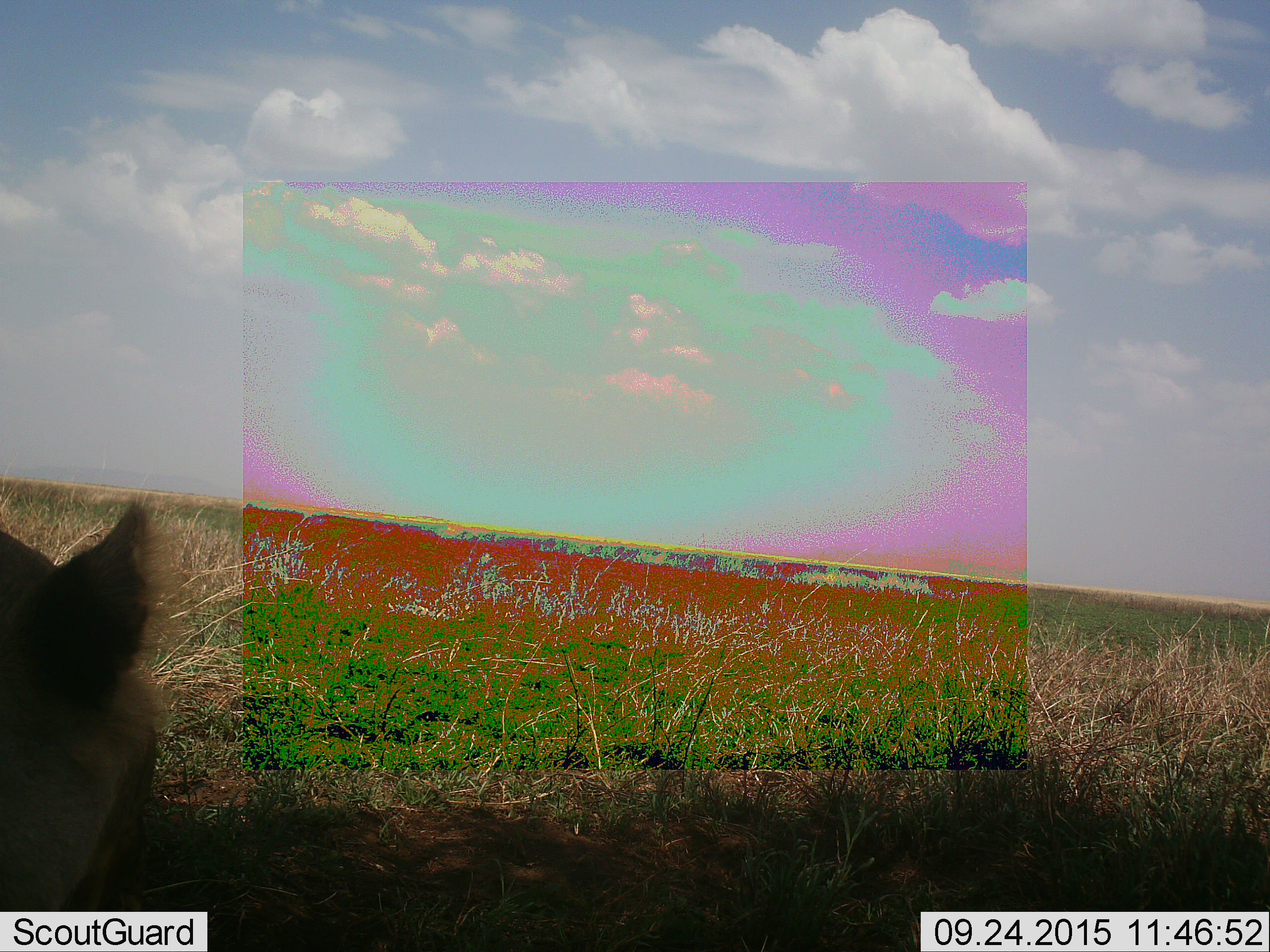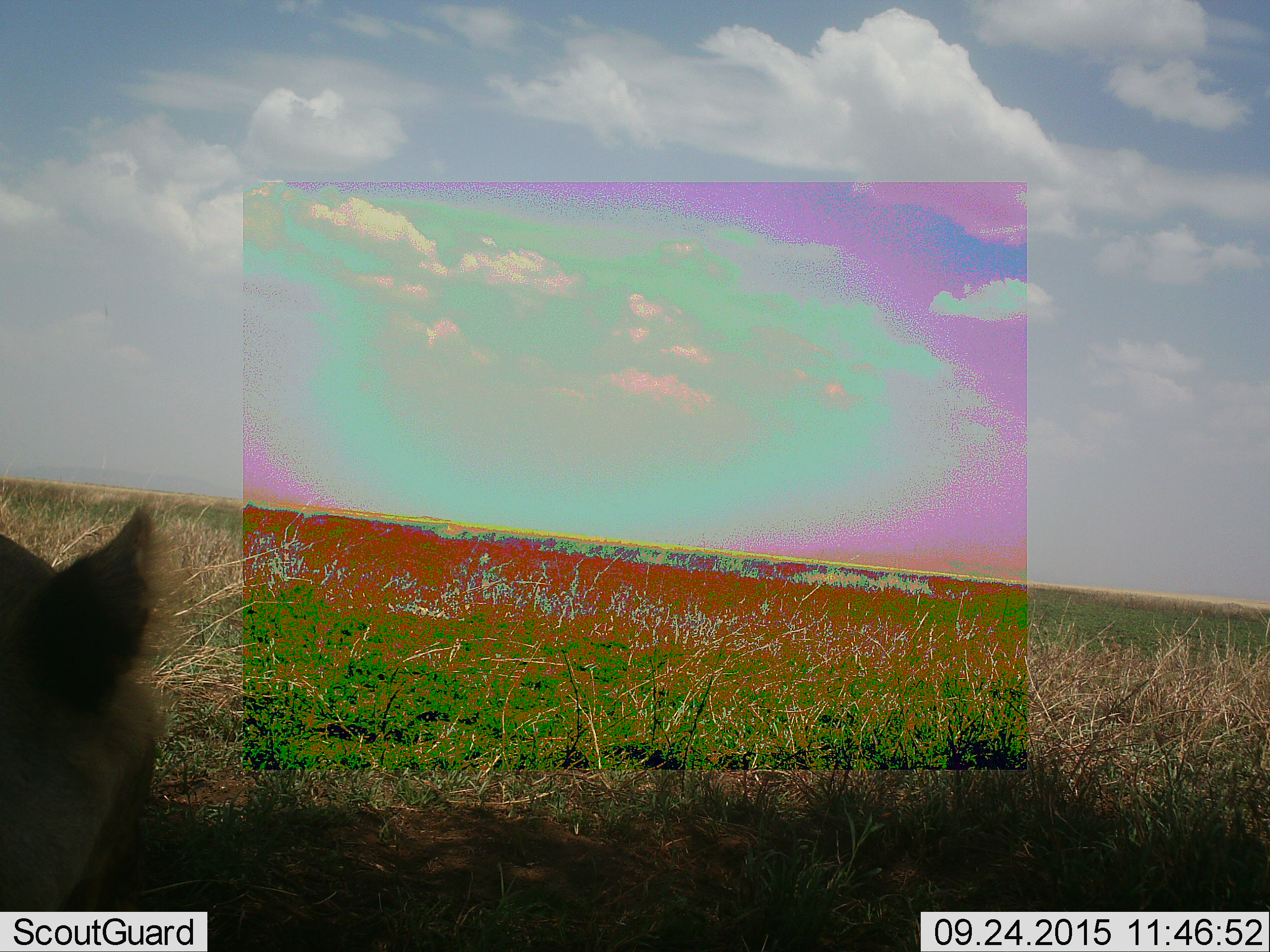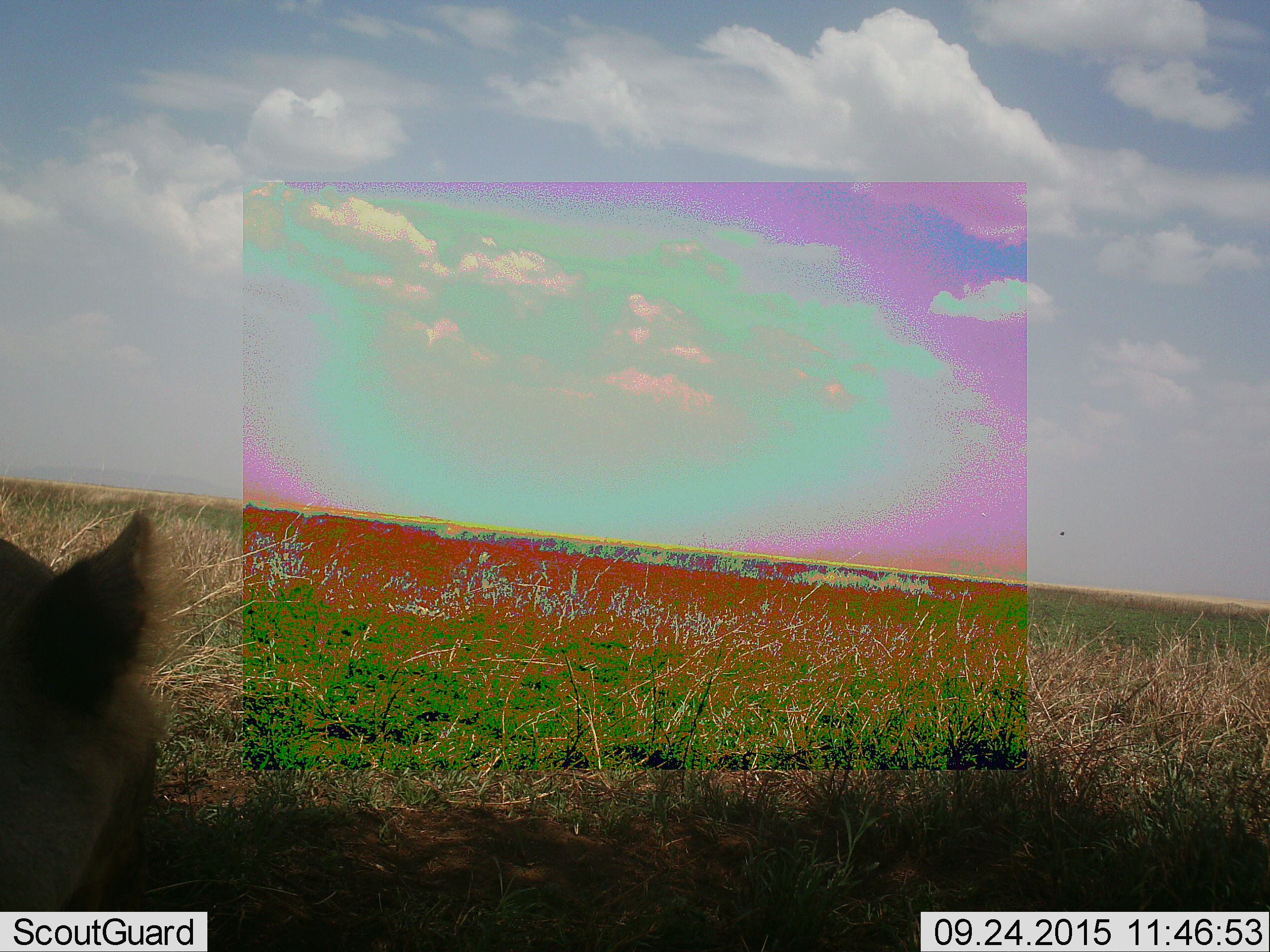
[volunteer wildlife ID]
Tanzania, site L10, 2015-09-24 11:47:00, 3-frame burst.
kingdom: Animalia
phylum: Chordata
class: Mammalia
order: Carnivora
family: Felidae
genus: Panthera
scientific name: Panthera leo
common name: lion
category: lionfemale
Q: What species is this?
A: Lionfemale (lion) (Panthera leo).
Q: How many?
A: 1.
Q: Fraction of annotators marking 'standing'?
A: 0%.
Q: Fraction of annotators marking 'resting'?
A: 100%.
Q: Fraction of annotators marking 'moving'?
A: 0%.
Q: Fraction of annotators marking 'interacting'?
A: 0%.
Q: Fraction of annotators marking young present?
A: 0%.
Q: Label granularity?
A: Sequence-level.